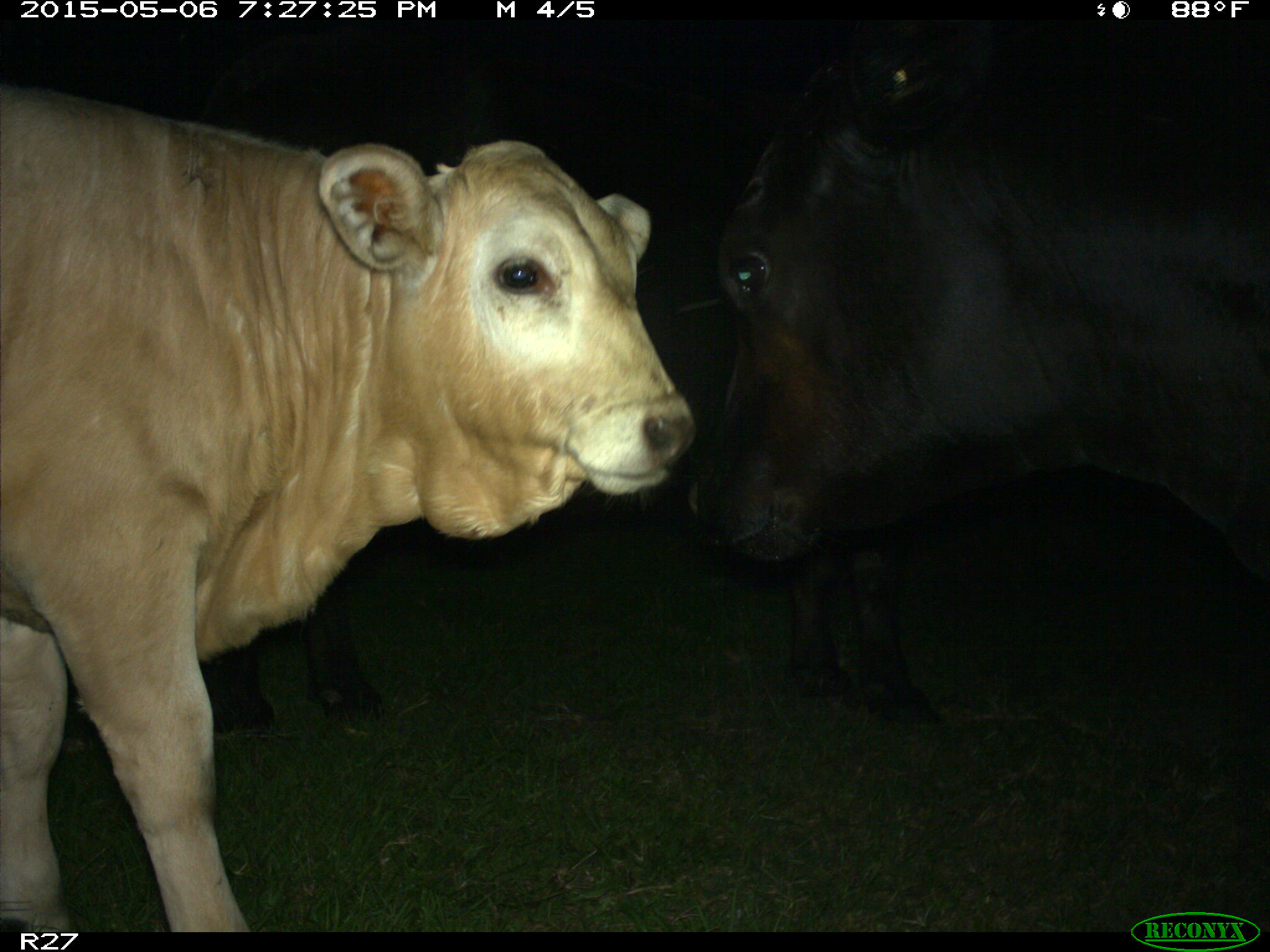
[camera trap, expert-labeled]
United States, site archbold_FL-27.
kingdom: Animalia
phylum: Chordata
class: Mammalia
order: Artiodactyla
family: Bovidae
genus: Bos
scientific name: Bos taurus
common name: domestic cow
Bos taurus (domestic cow).